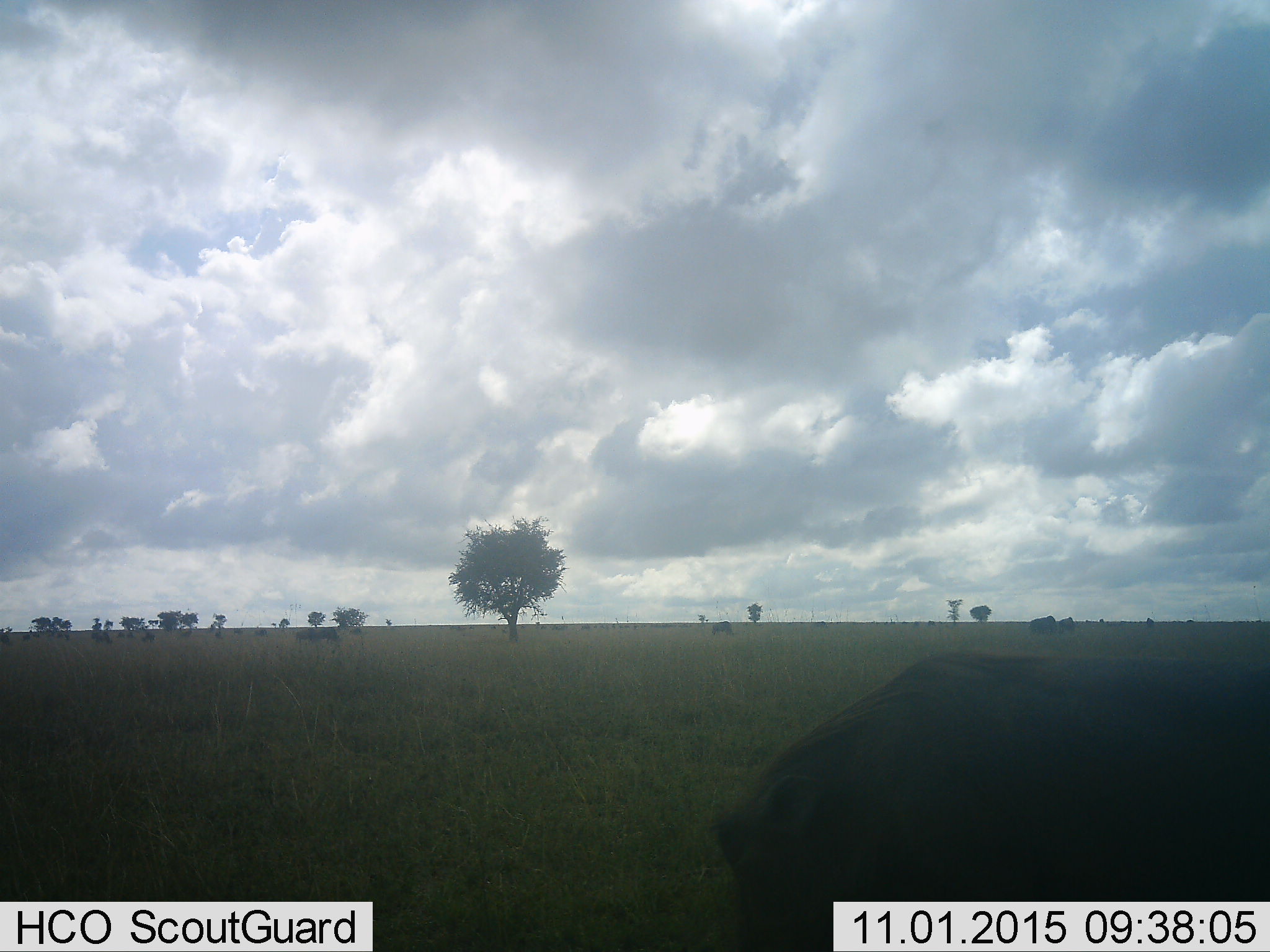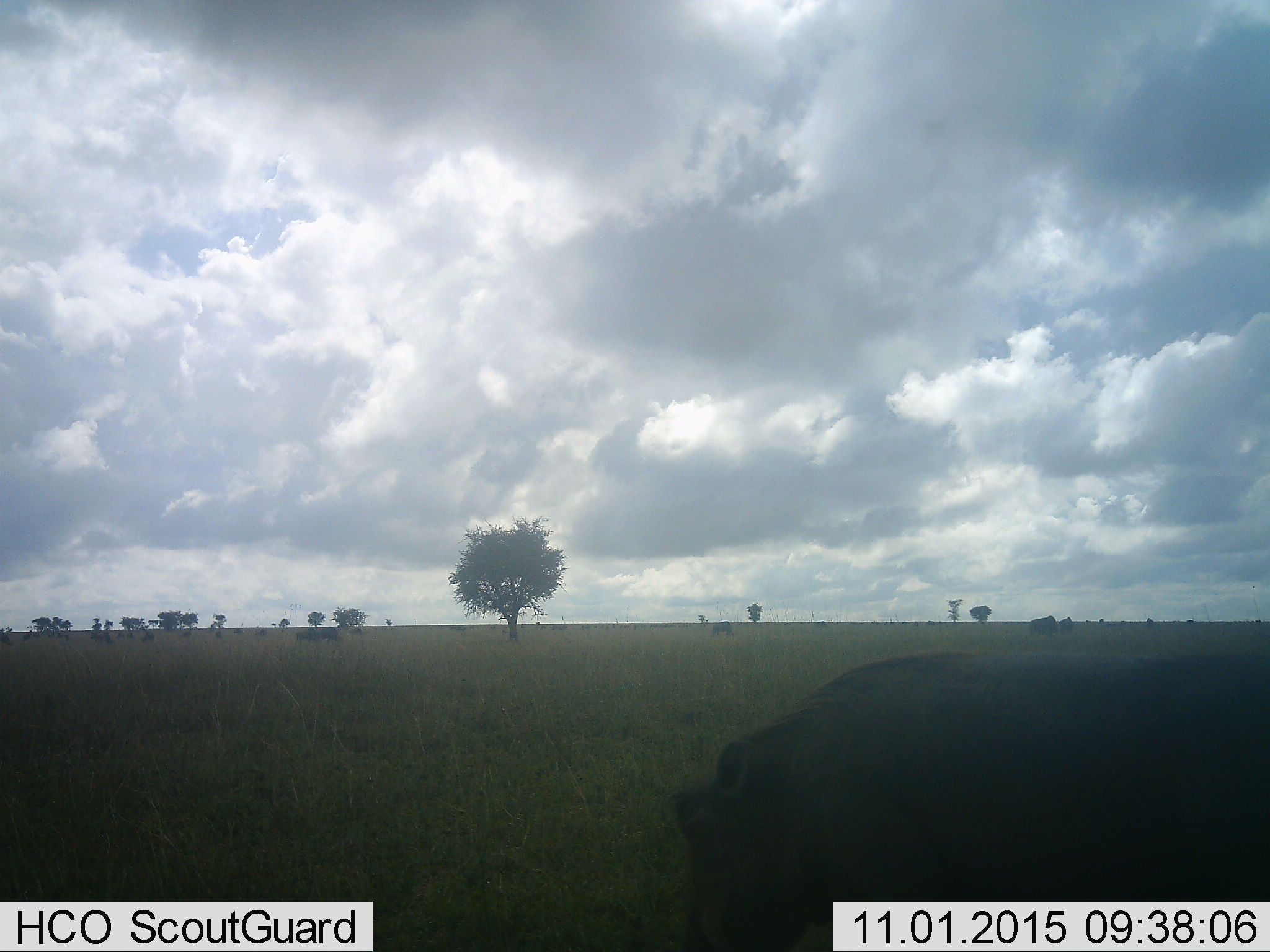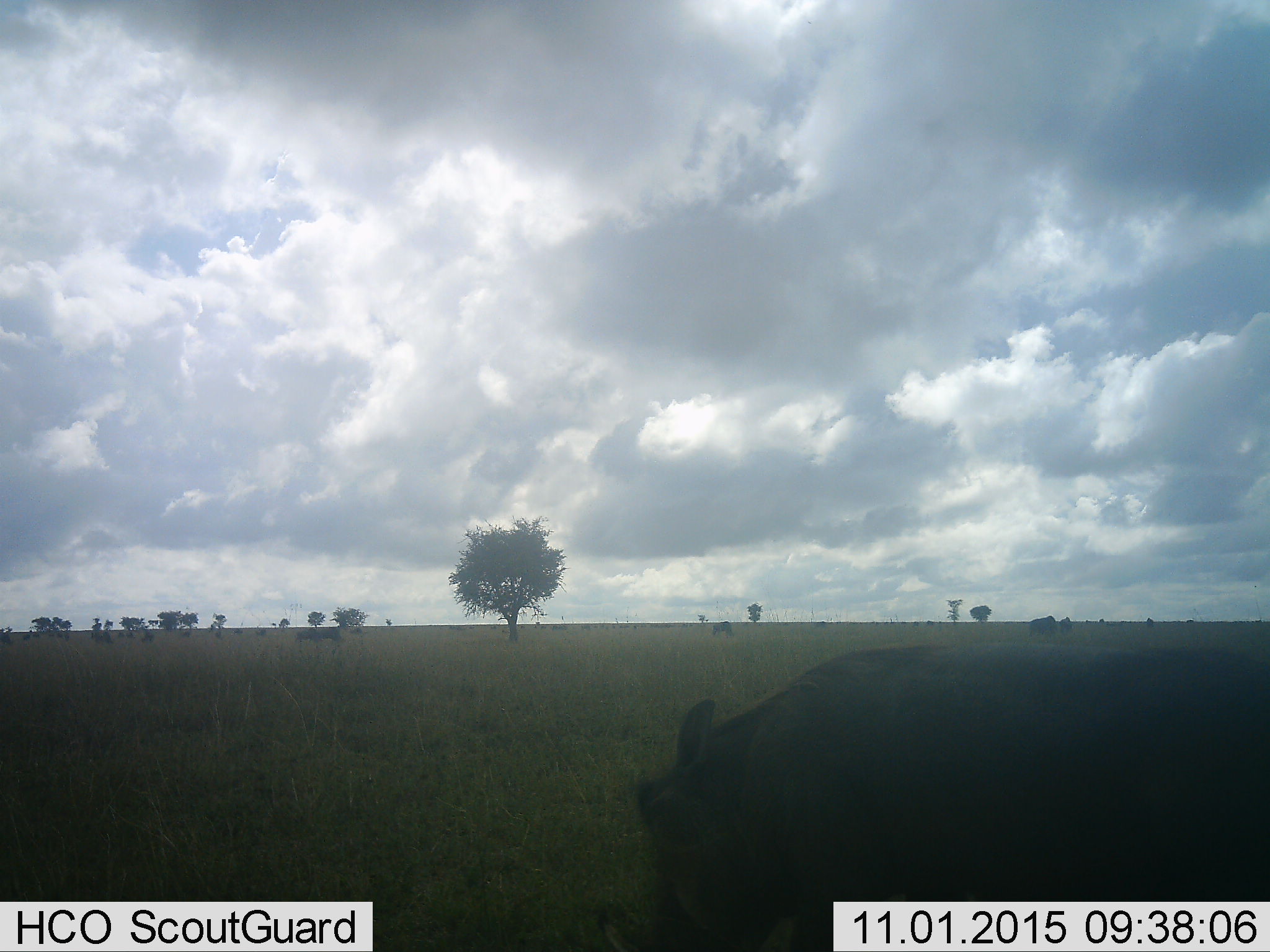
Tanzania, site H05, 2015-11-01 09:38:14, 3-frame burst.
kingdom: Animalia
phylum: Chordata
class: Mammalia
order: Artiodactyla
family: Suidae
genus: Phacochoerus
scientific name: Phacochoerus africanus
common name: warthog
Warthog (Phacochoerus africanus), count 1. Behavior (volunteer vote fractions): standing 0%, resting 0%, moving 75%, interacting 0%. Young present (vote fraction): 0%. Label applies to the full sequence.